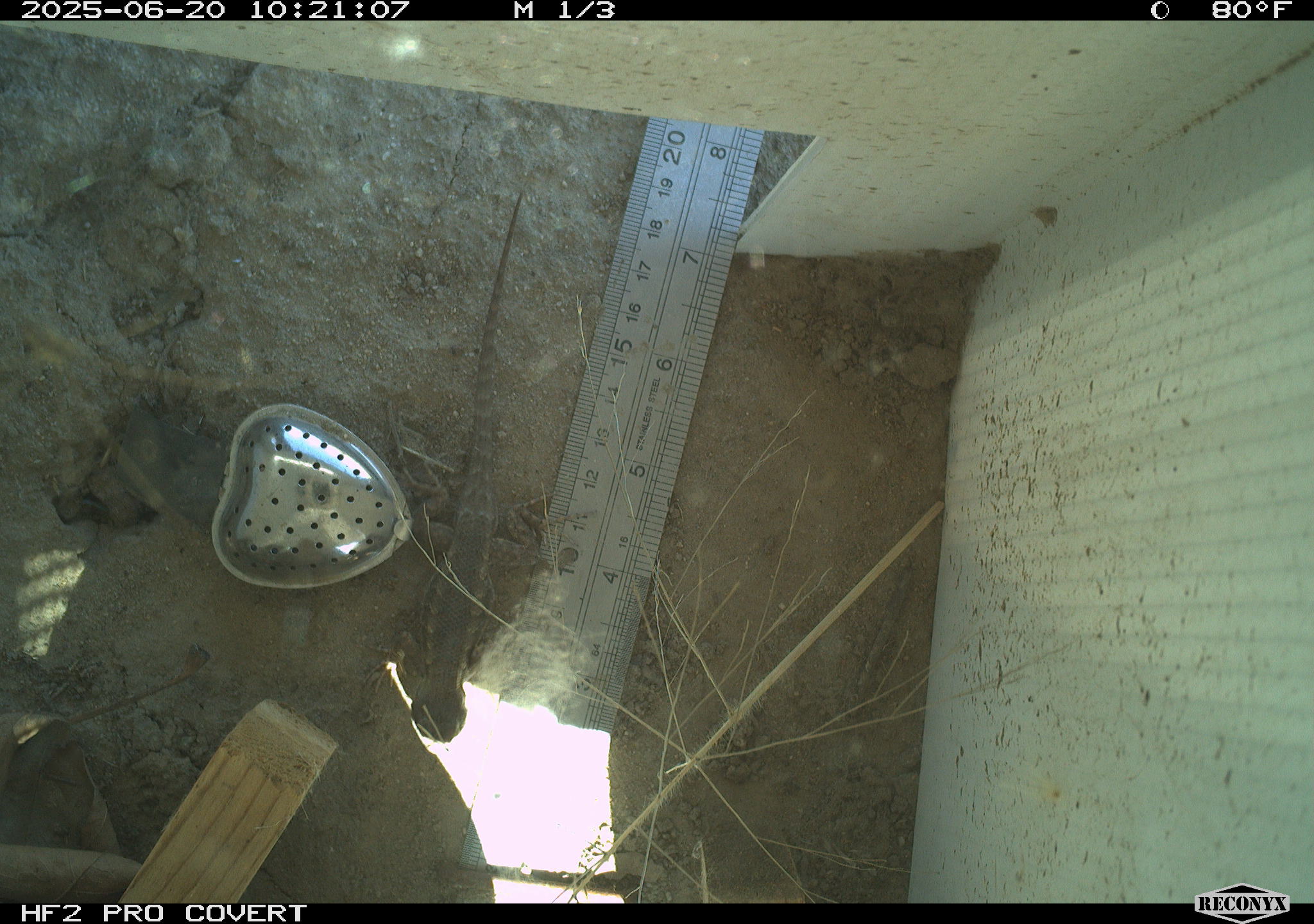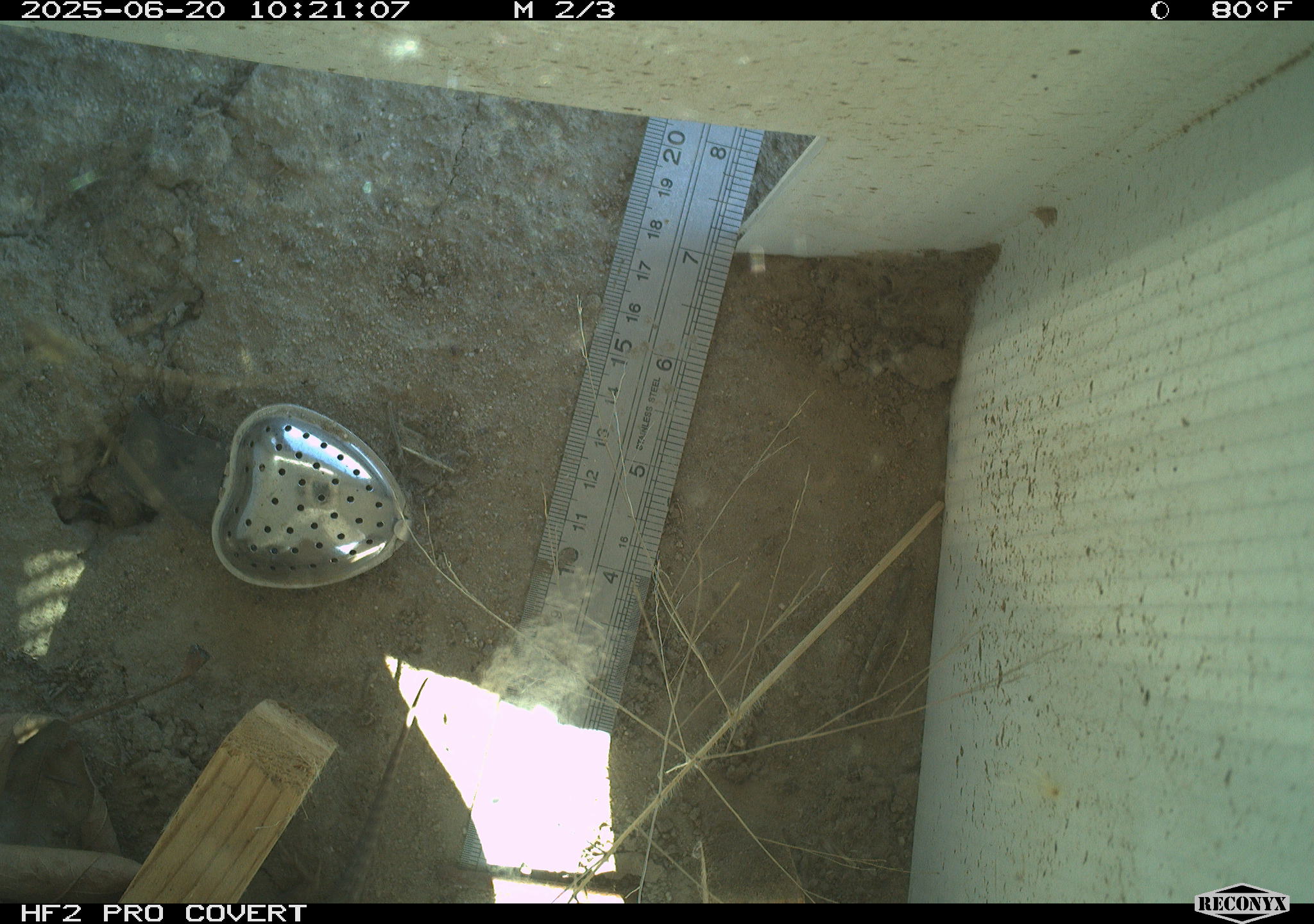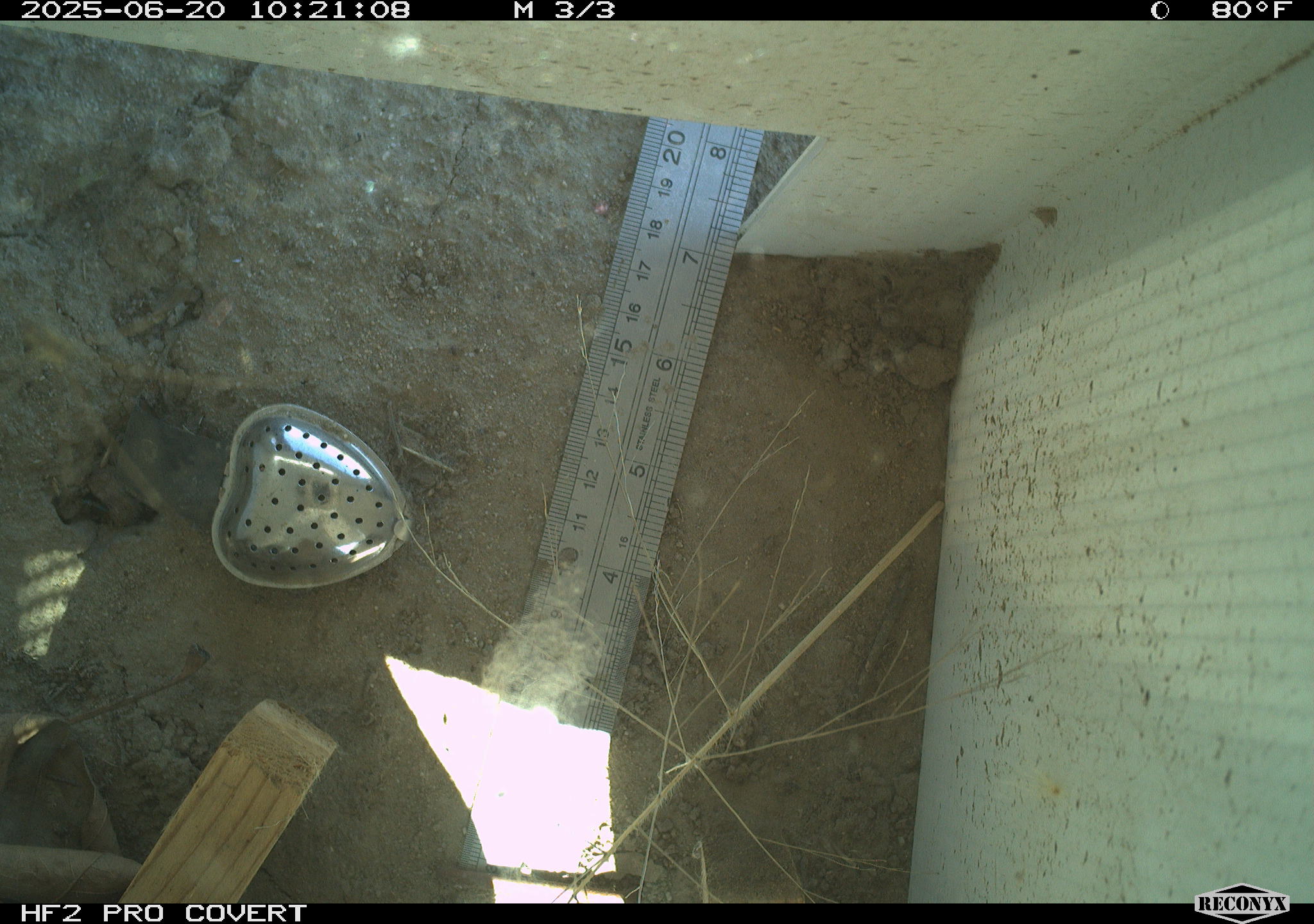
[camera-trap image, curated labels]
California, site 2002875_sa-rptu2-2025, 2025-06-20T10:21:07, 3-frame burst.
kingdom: Animalia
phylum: Chordata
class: Reptilia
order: Squamata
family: Phrynosomatidae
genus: Sceloporus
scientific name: Sceloporus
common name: spiny lizards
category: sceloporus species